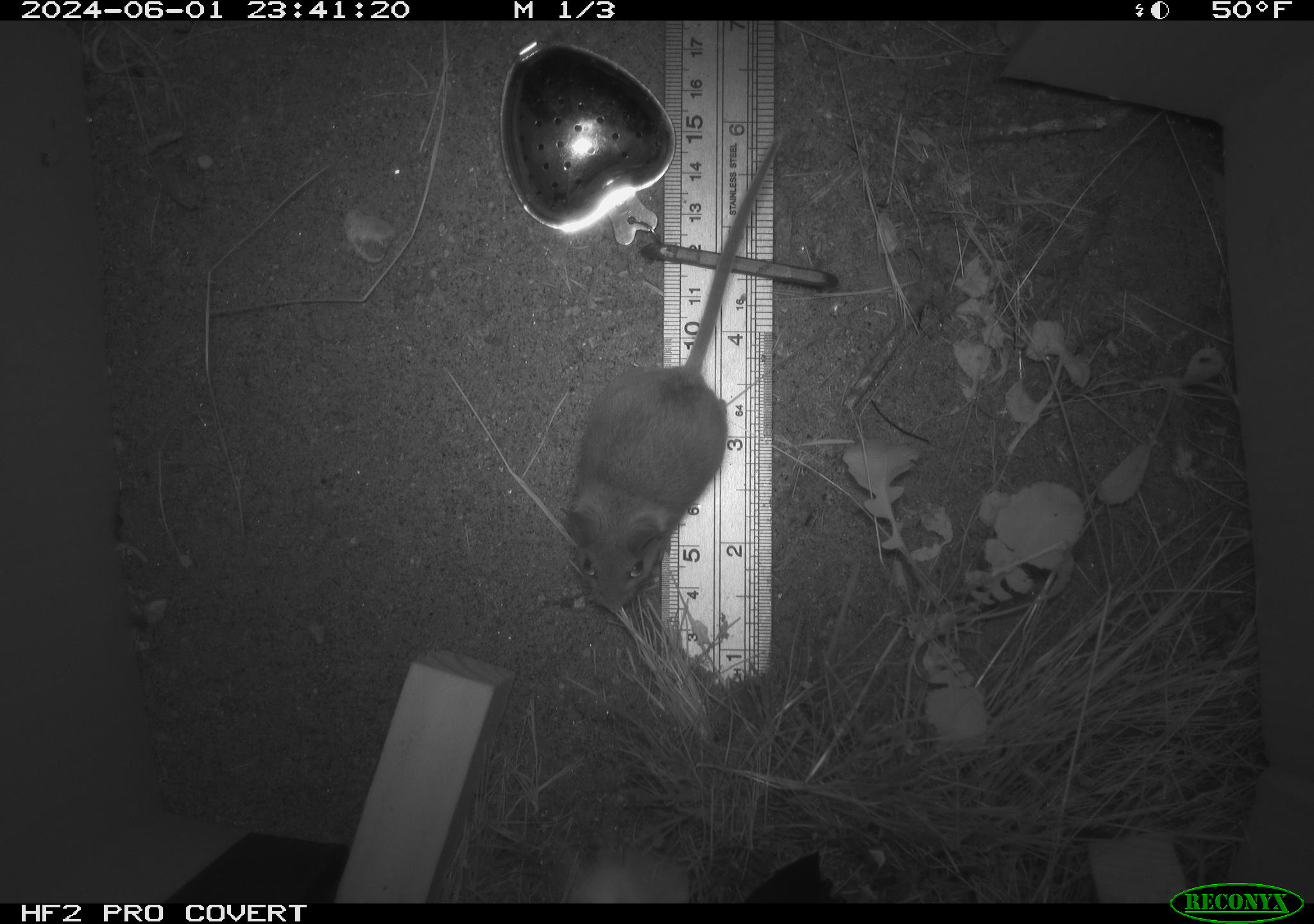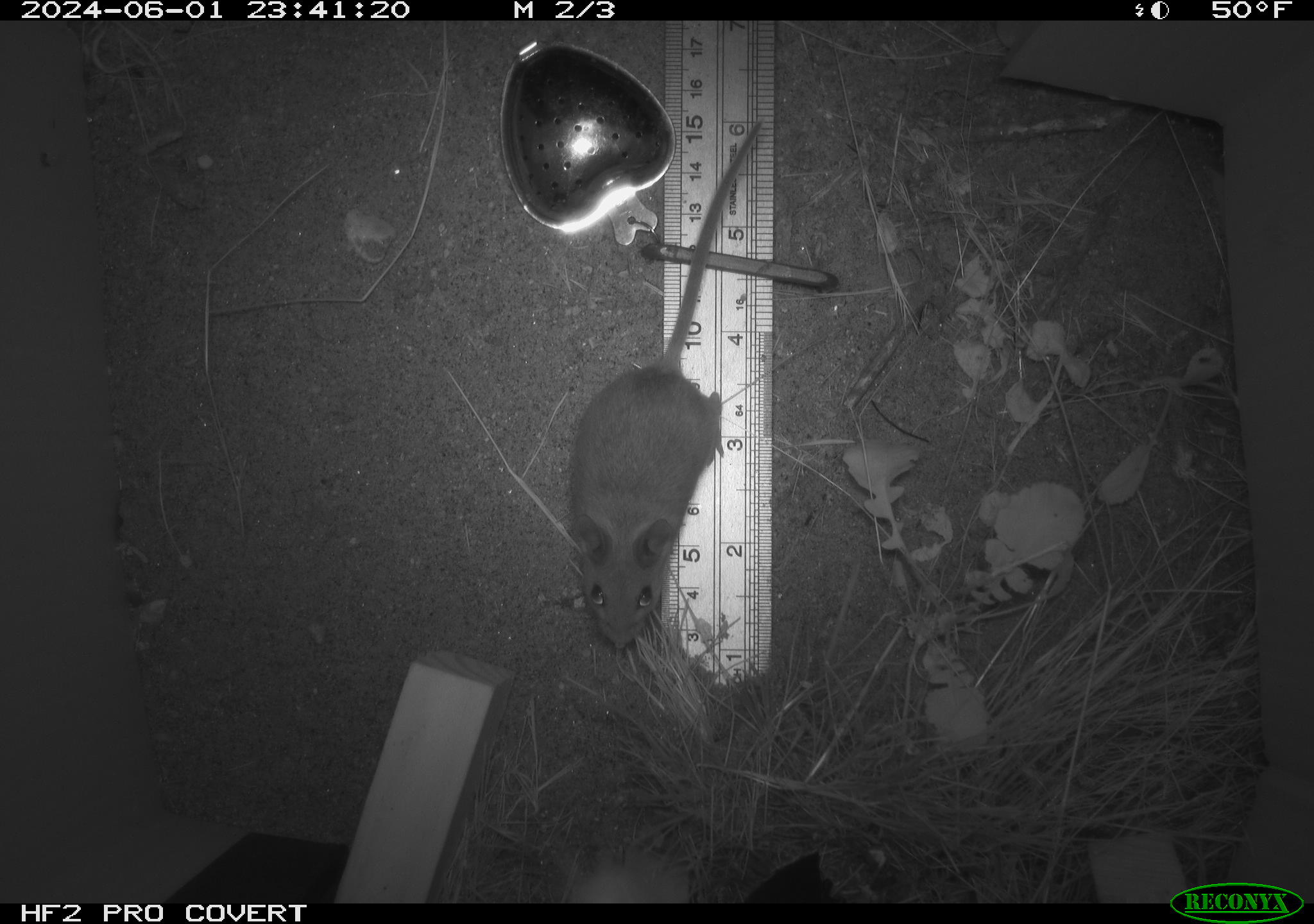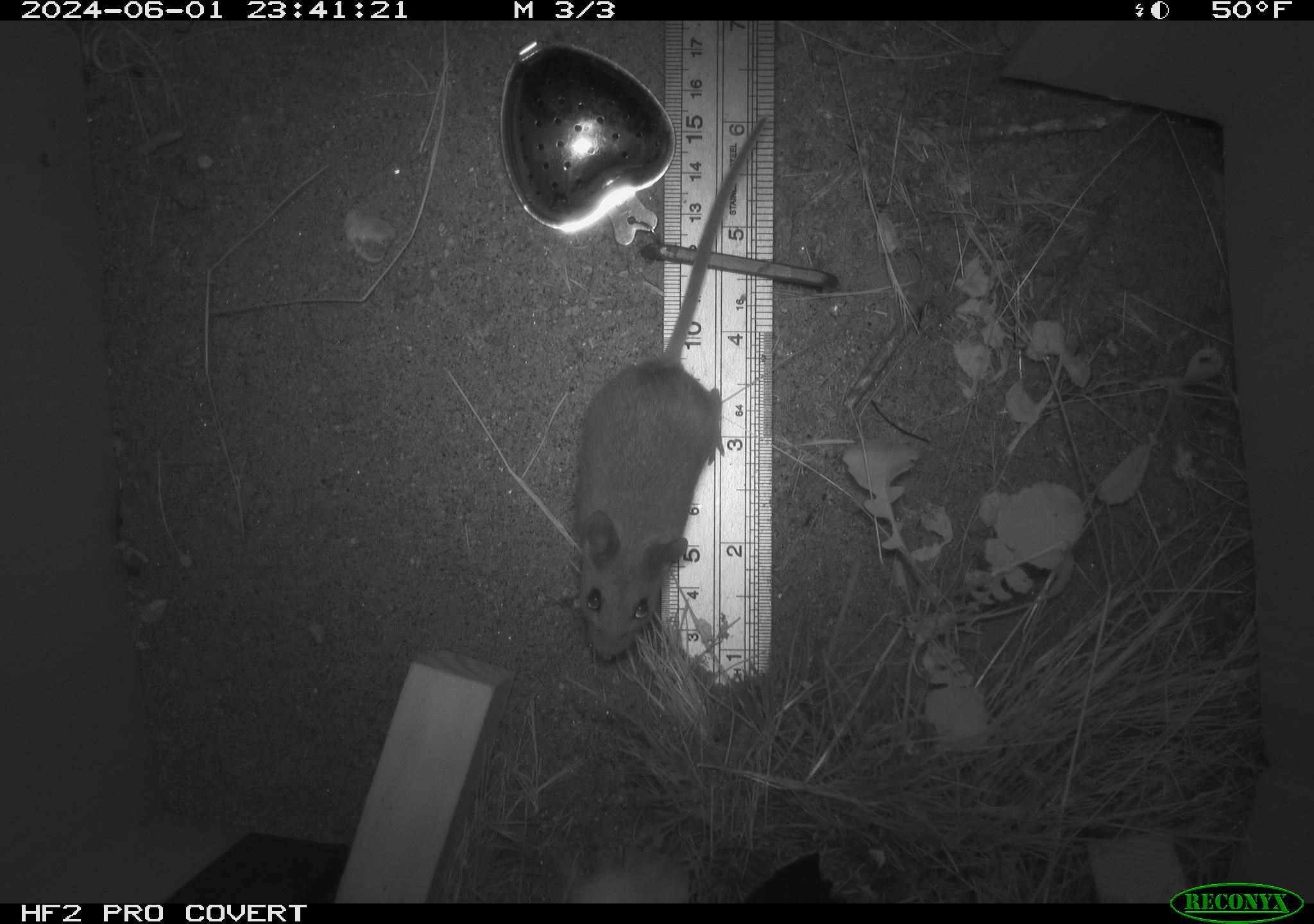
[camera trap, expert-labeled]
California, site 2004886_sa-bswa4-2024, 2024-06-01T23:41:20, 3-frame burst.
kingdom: Animalia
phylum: Chordata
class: Mammalia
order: Rodentia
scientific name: Rodentia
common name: rodent